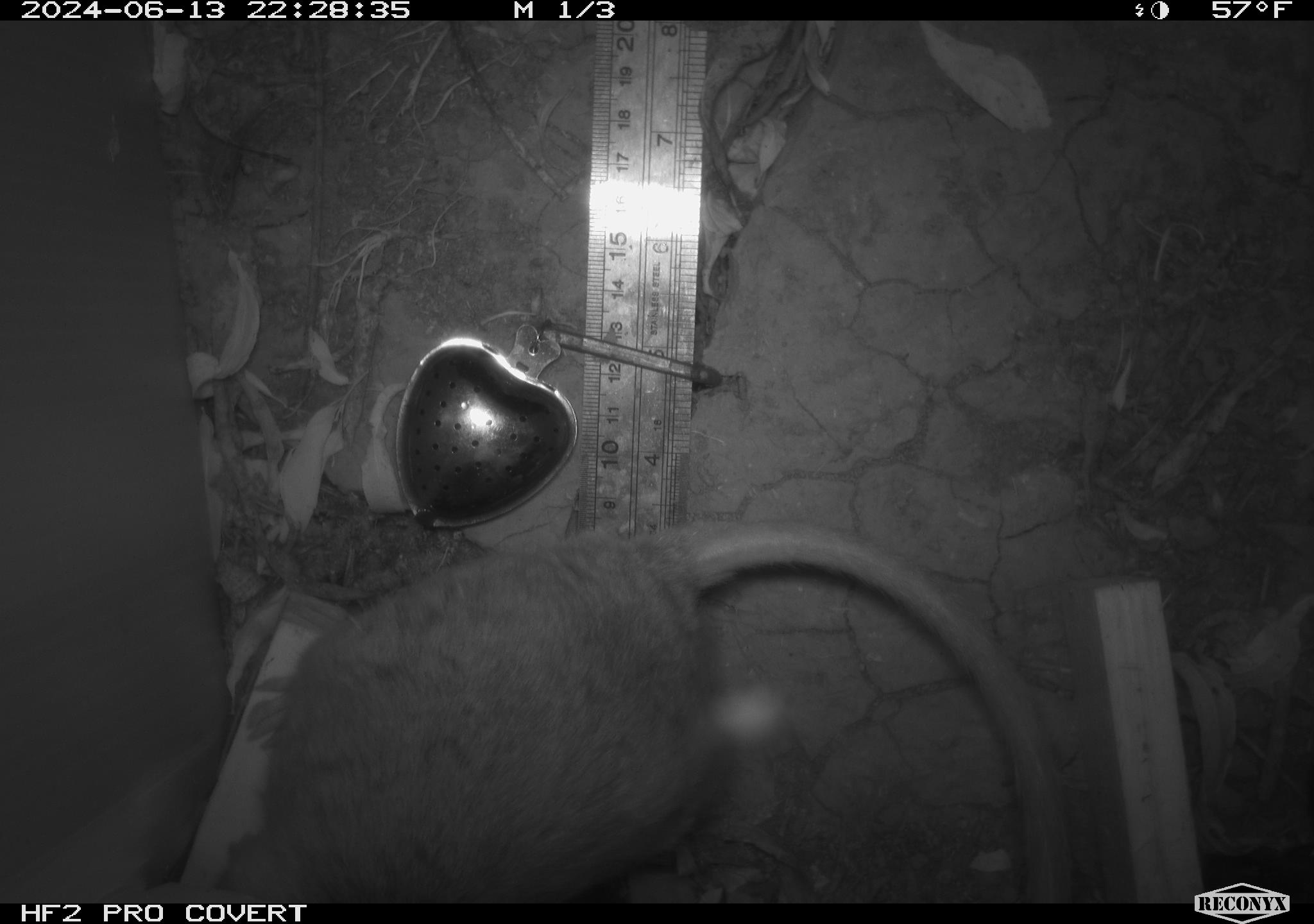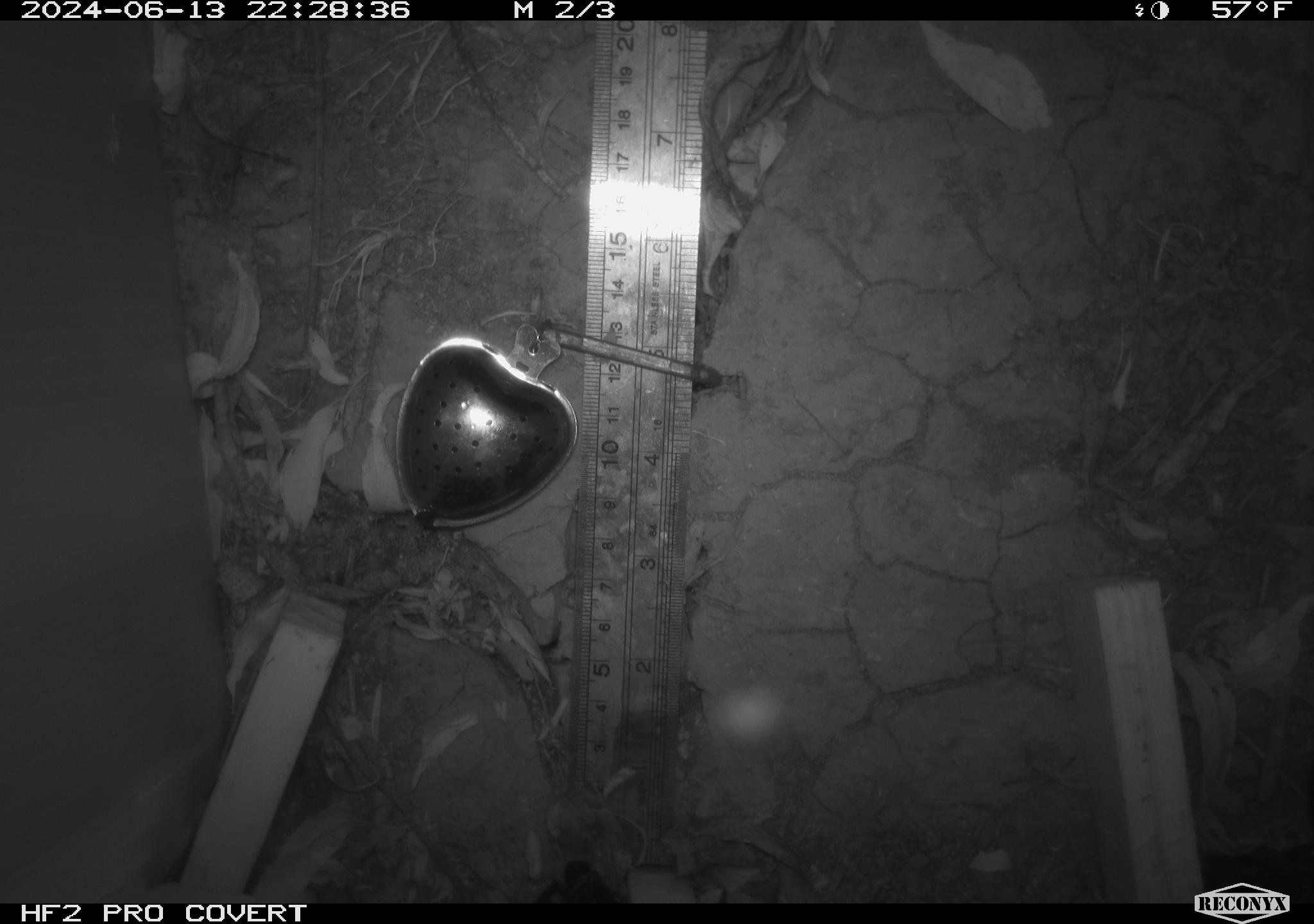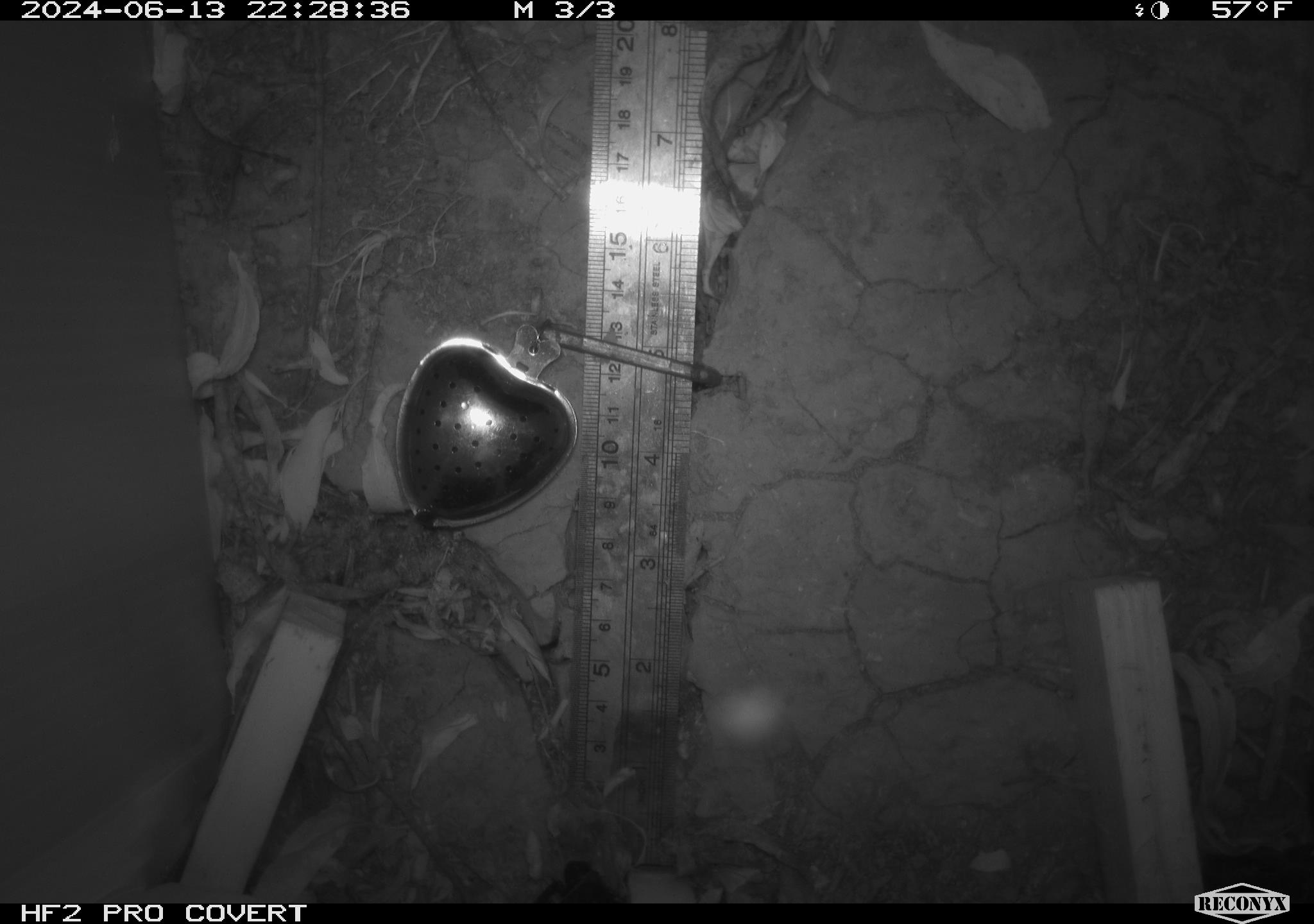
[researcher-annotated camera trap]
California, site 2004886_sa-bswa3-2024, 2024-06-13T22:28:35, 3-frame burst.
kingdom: Animalia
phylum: Chordata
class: Mammalia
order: Rodentia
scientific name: Rodentia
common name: woodrat or rat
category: woodrat or rat species